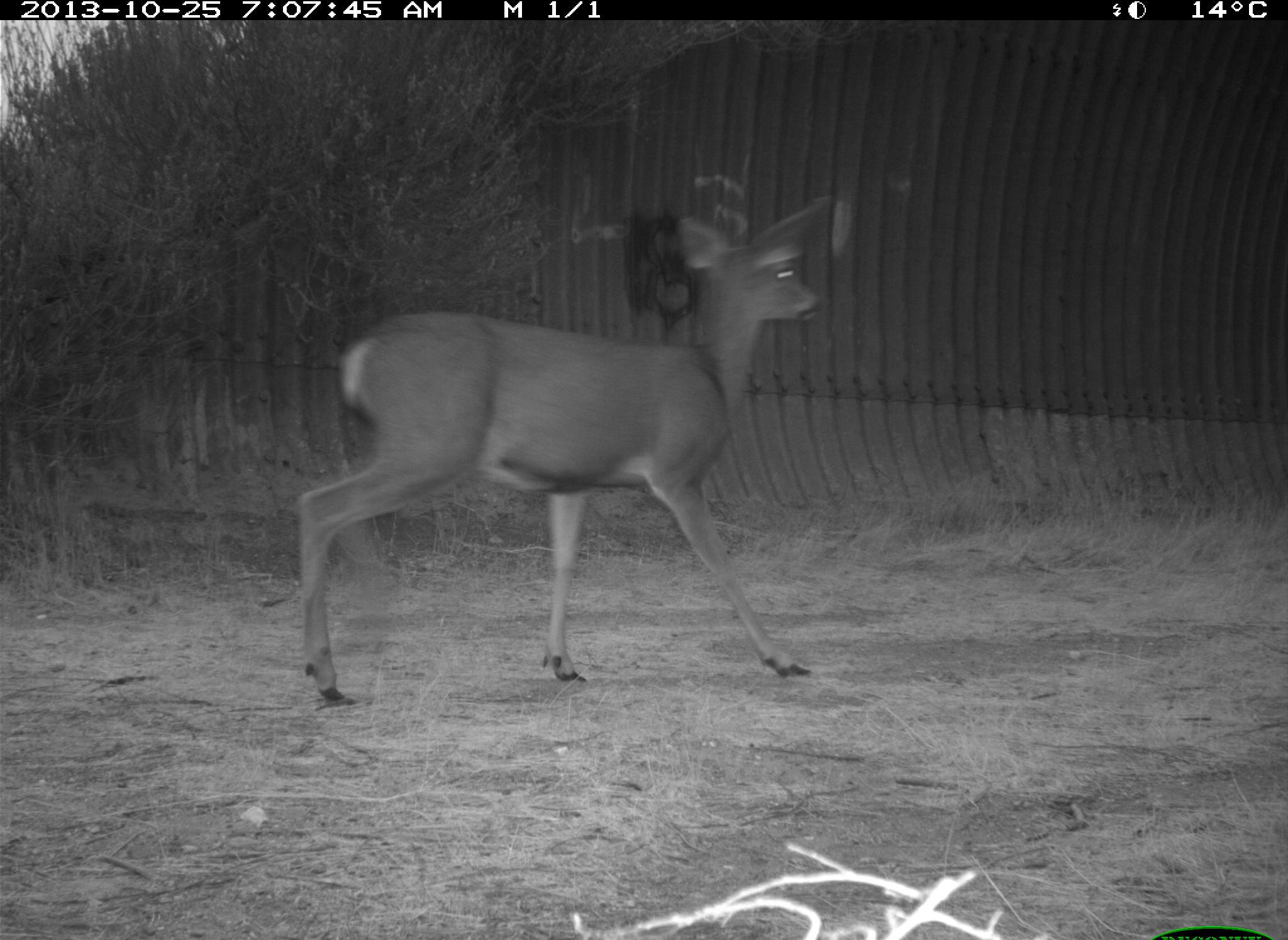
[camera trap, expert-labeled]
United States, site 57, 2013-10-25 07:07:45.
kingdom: Animalia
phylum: Chordata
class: Mammalia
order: Artiodactyla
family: Cervidae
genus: Odocoileus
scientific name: Odocoileus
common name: deer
Deer (Odocoileus).